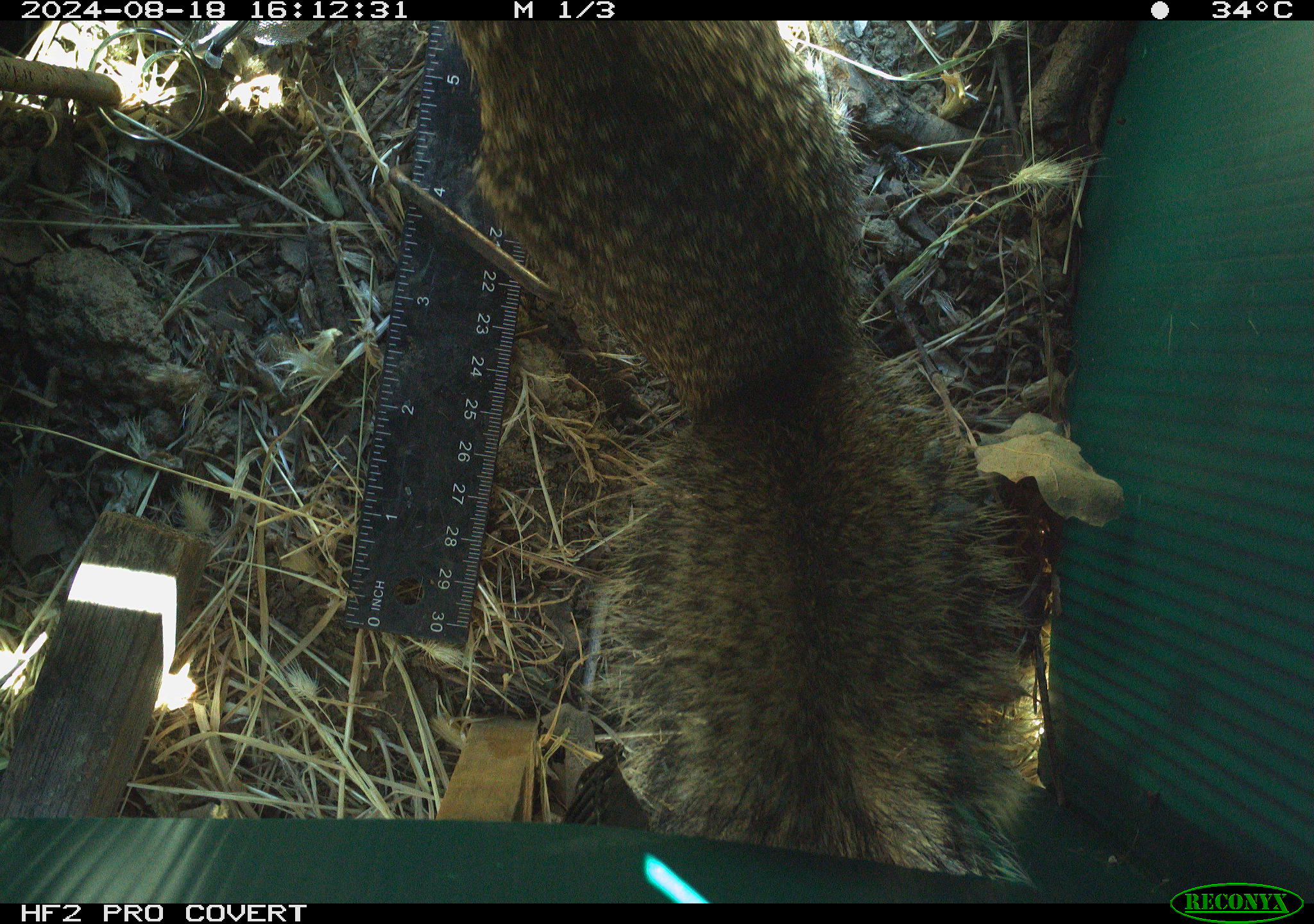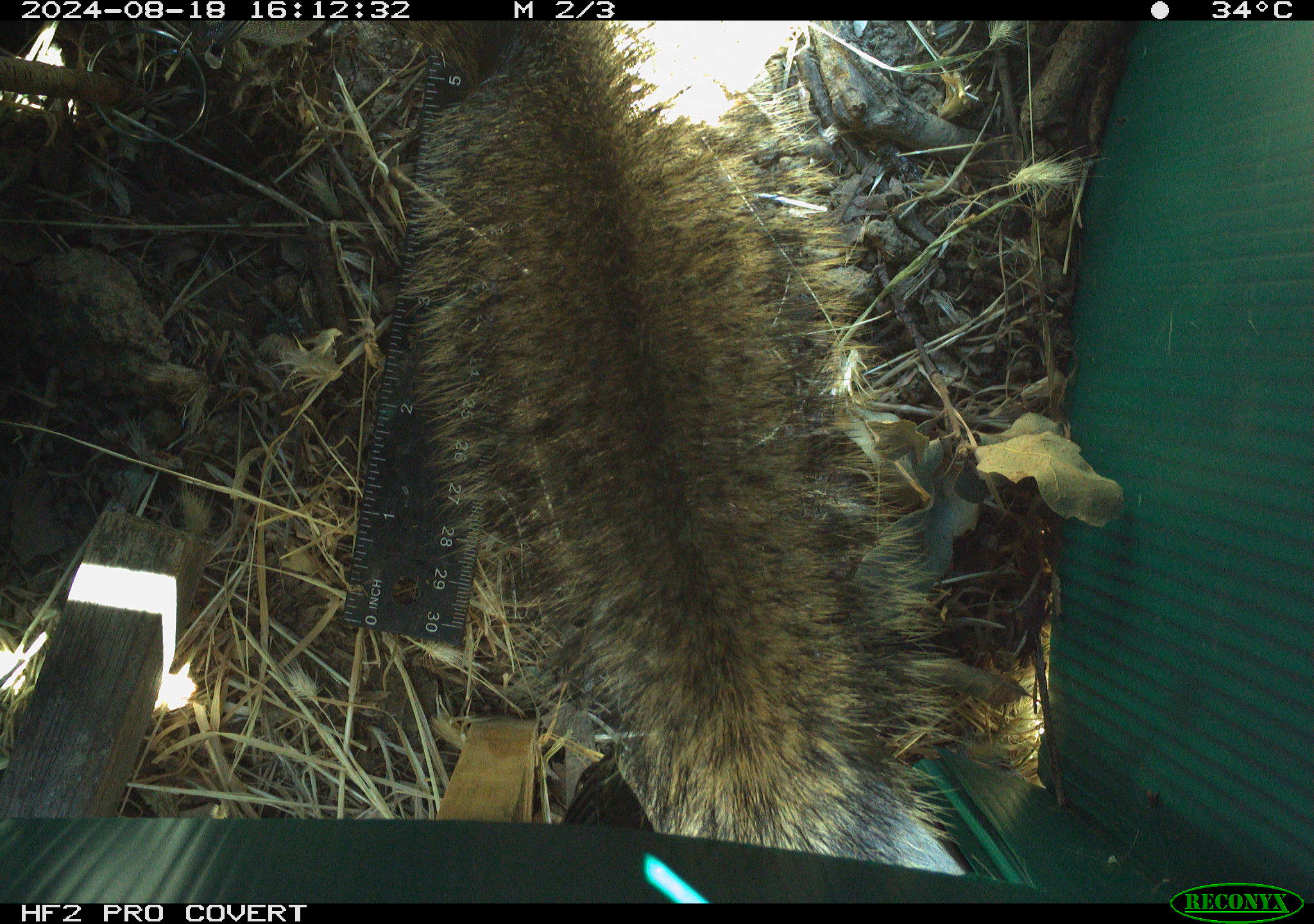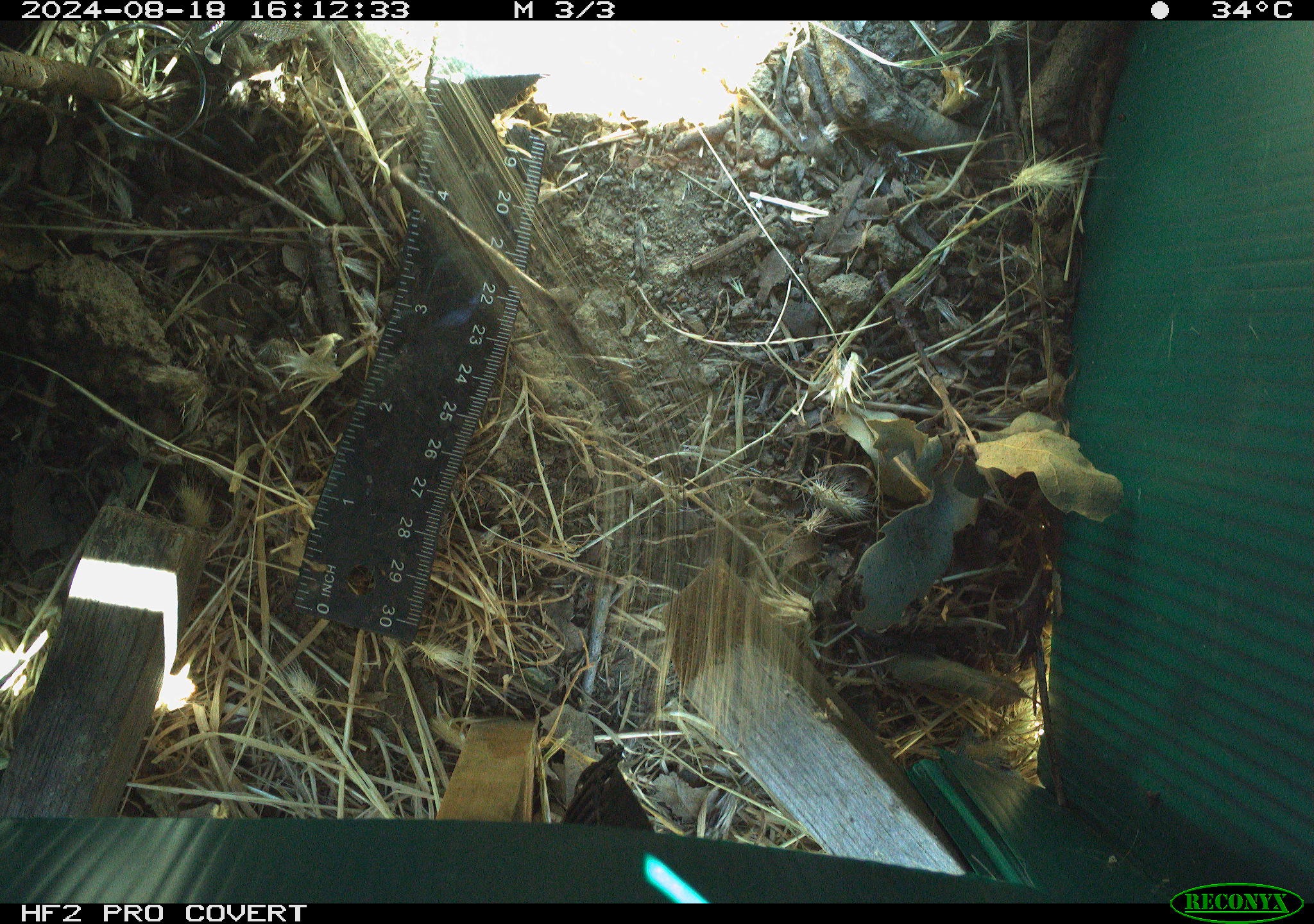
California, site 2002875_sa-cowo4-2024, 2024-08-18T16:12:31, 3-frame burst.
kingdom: Animalia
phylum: Chordata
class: Mammalia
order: Rodentia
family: Sciuridae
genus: Otospermophilus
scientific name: Otospermophilus beecheyi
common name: california ground squirrel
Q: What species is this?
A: California ground squirrel (Otospermophilus beecheyi).